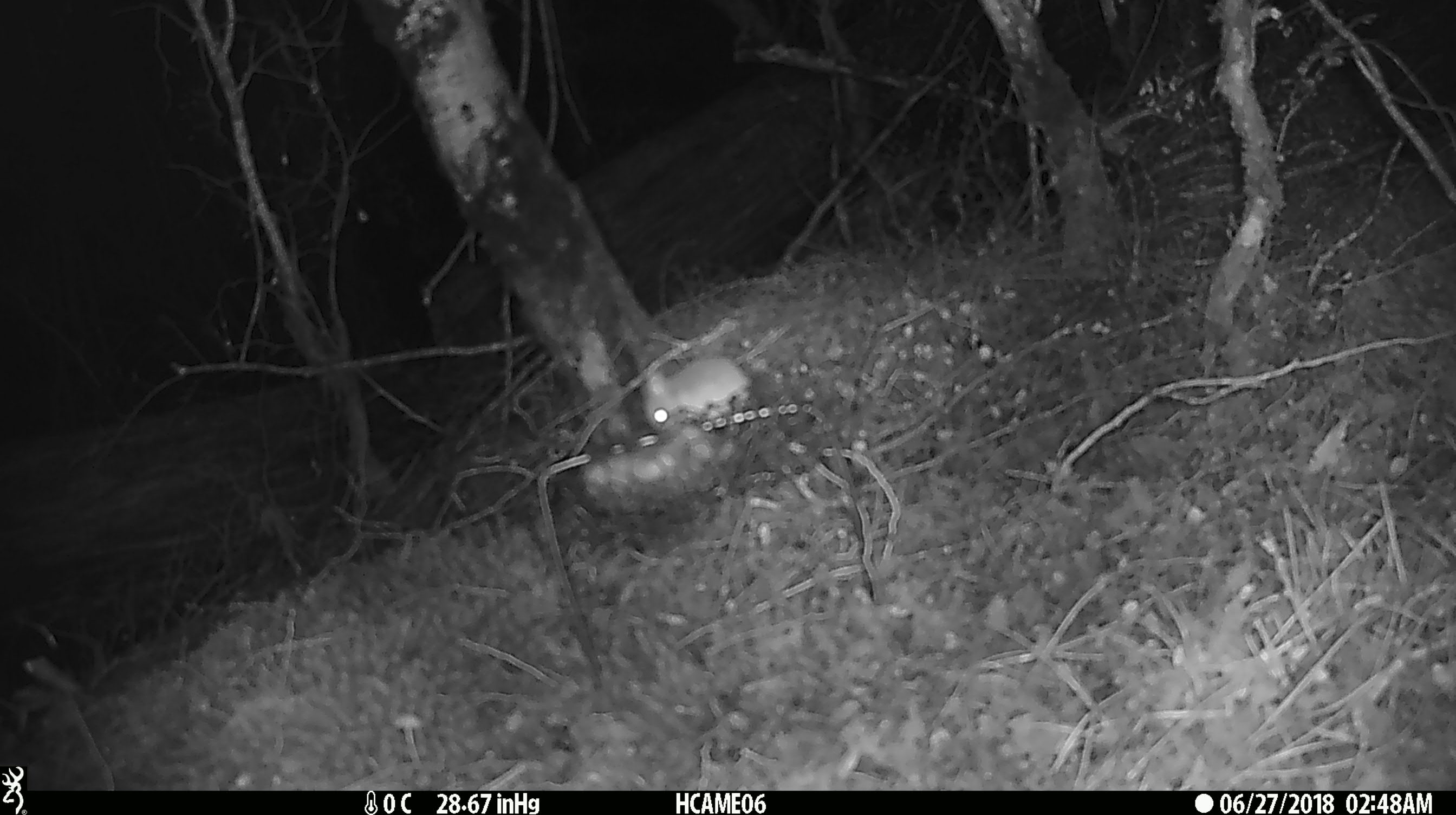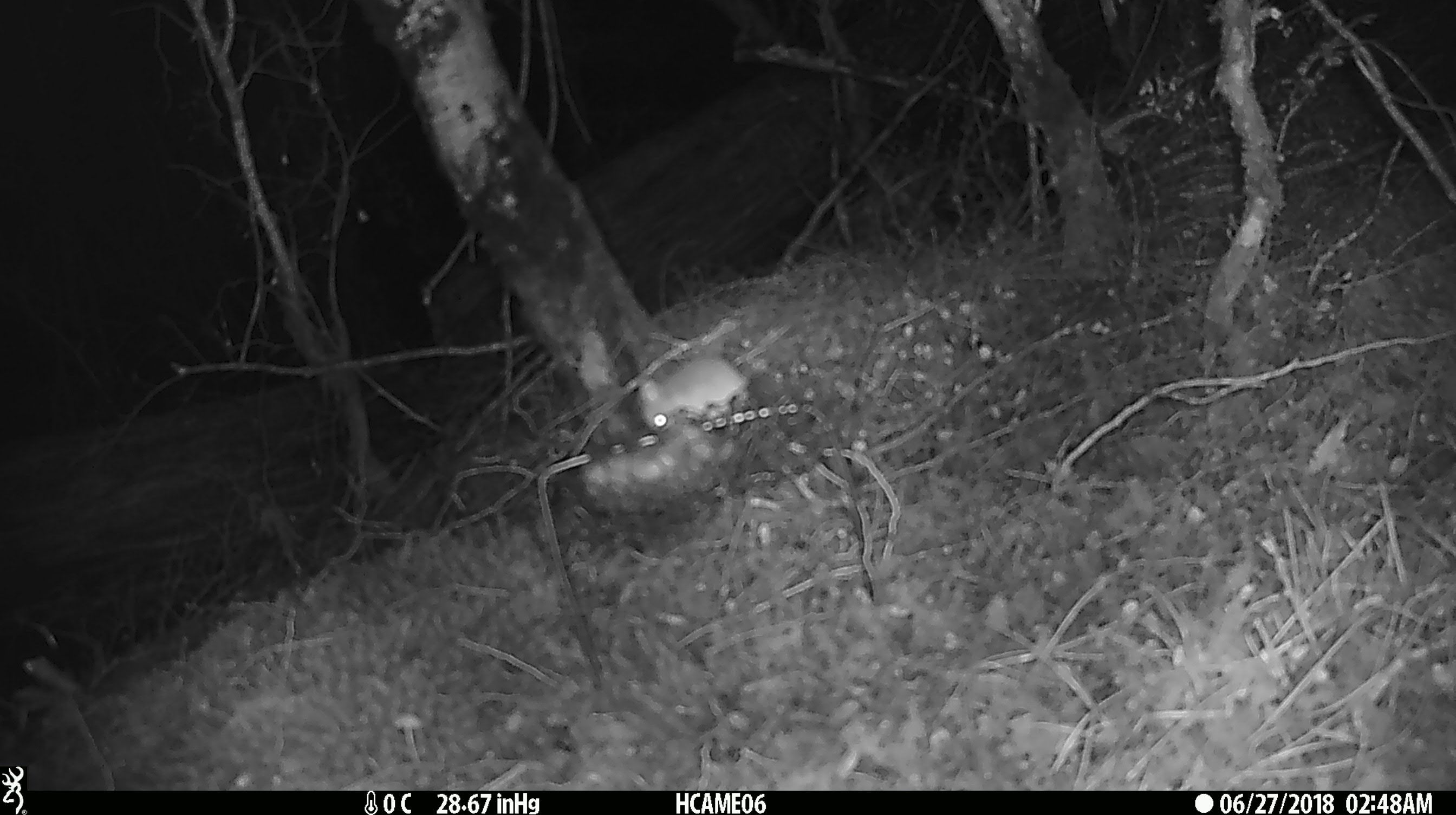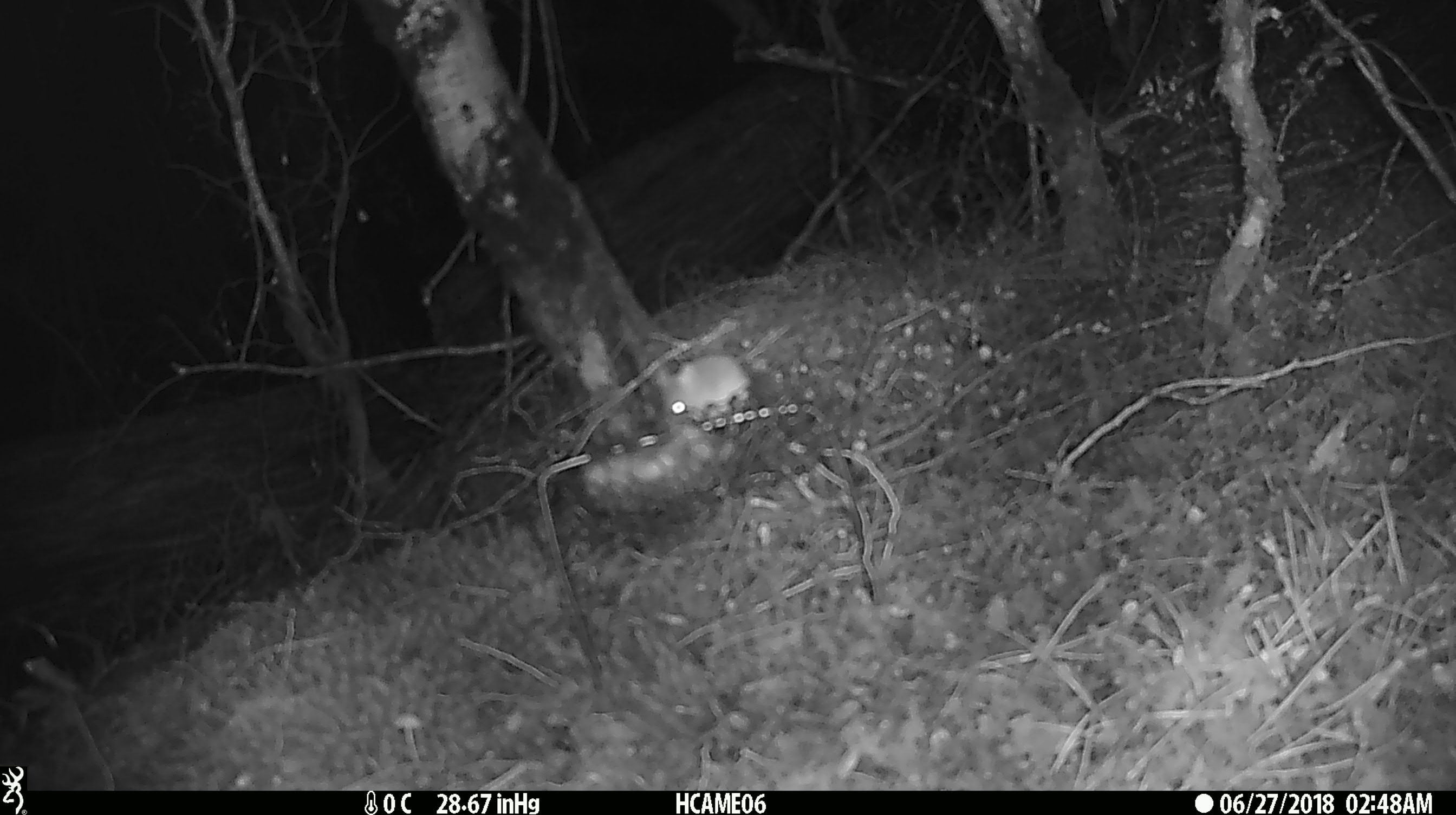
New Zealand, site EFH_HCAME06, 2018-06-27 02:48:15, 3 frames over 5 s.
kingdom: Animalia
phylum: Chordata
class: Mammalia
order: Rodentia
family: Muridae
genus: Mus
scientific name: Mus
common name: mouse